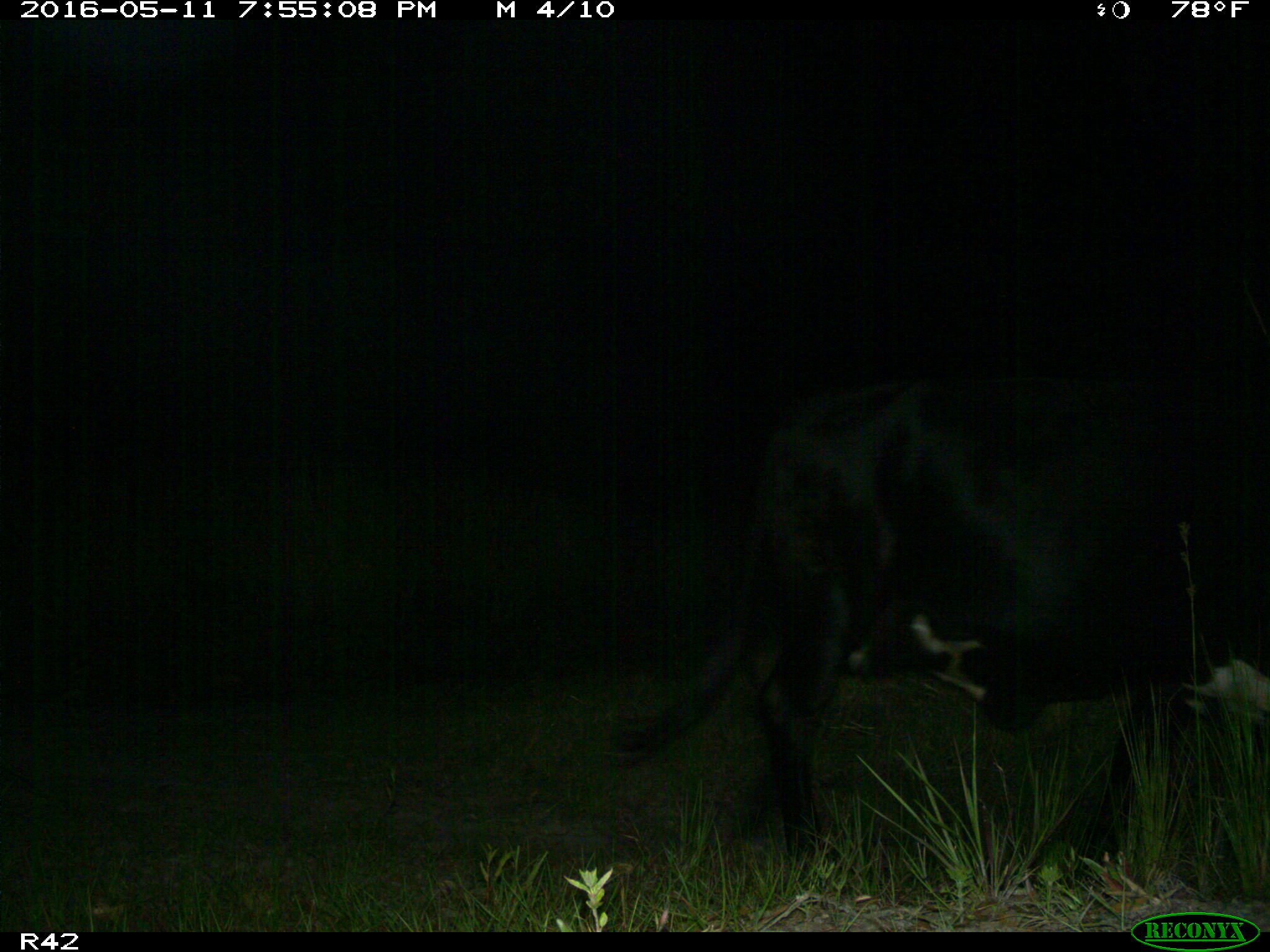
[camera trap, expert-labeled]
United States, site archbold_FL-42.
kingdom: Animalia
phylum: Chordata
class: Mammalia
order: Artiodactyla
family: Bovidae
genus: Bos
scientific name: Bos taurus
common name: domestic cow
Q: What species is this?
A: Bos taurus (domestic cow).